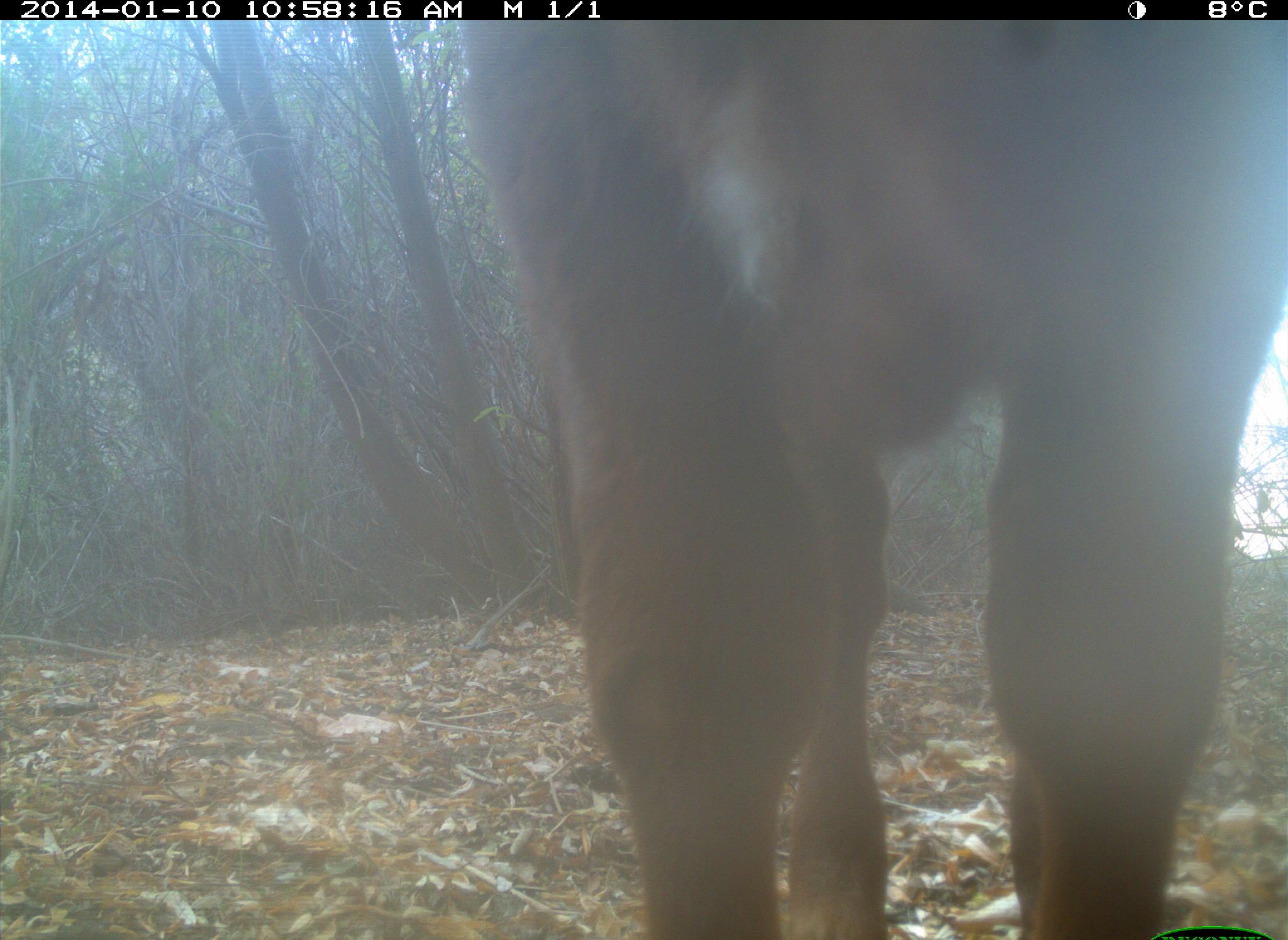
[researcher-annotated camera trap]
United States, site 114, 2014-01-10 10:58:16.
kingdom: Animalia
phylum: Chordata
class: Mammalia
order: Artiodactyla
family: Bovidae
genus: Bos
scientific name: Bos taurus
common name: cow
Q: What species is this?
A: Cow (Bos taurus).